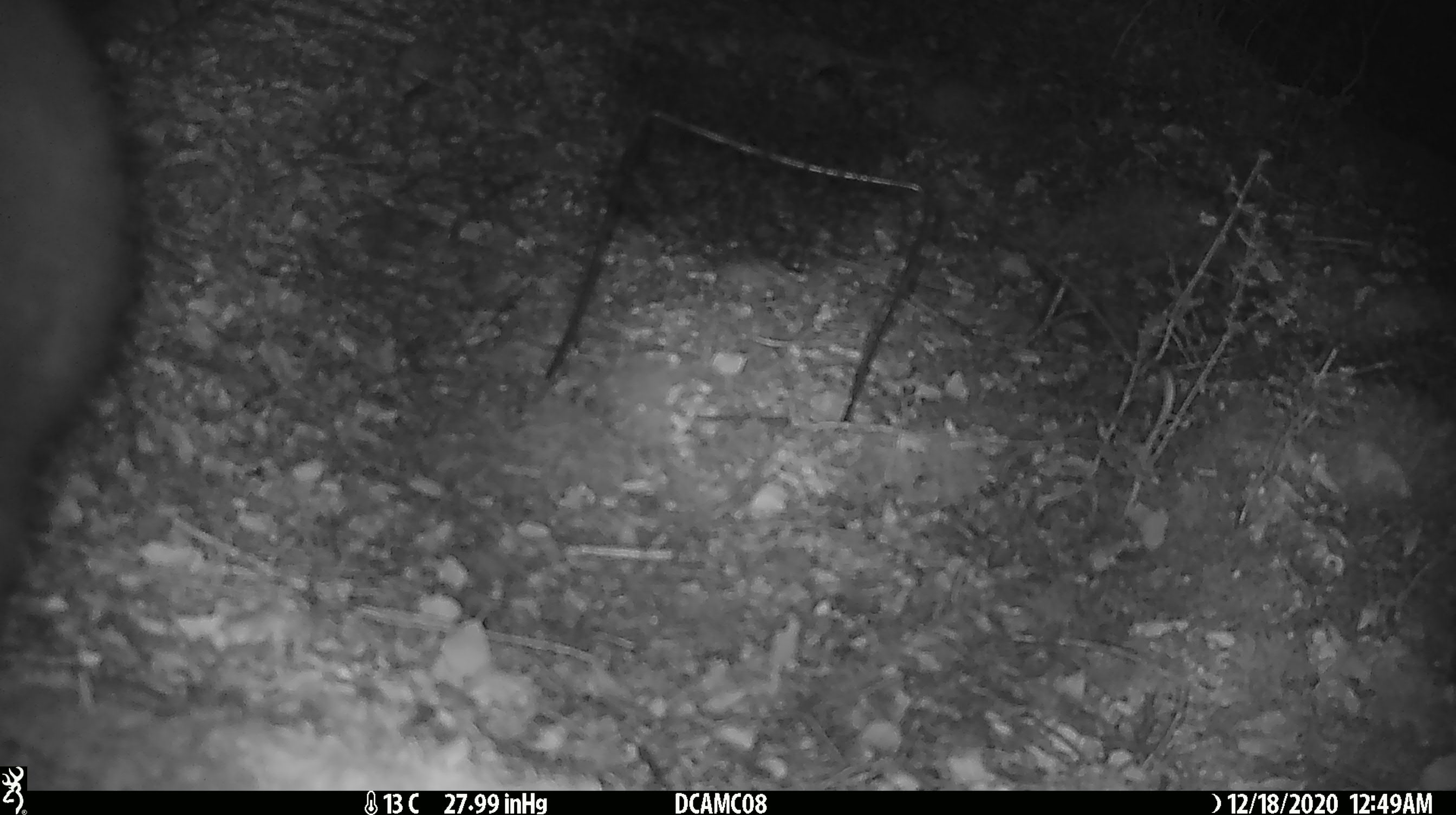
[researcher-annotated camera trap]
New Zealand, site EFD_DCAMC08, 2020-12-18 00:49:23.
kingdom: Animalia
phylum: Chordata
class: Mammalia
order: Diprotodontia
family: Phalangeridae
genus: Trichosurus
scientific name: Trichosurus vulpecula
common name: common brushtail possum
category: possum